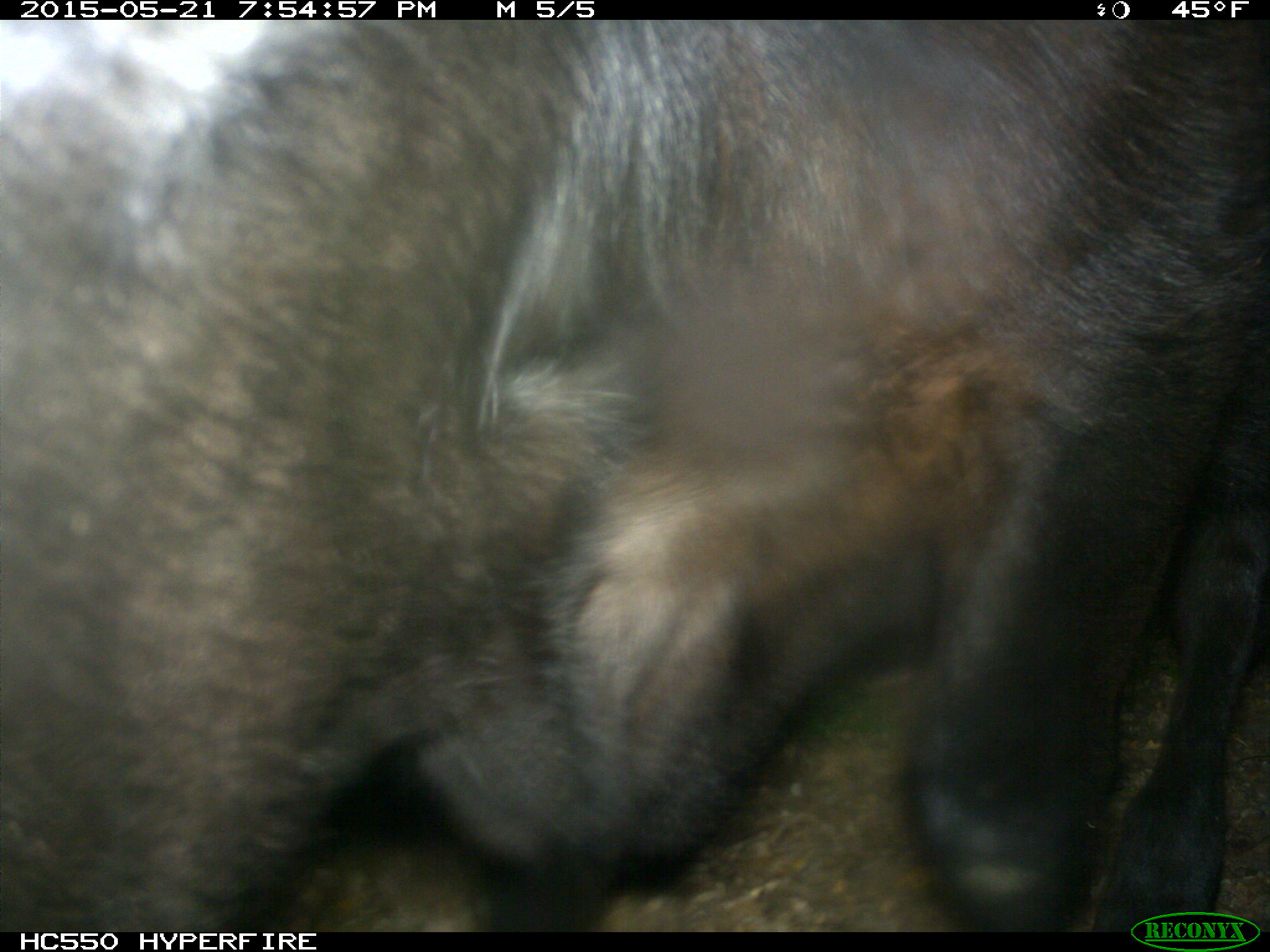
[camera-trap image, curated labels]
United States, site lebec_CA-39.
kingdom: Animalia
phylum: Chordata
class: Mammalia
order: Artiodactyla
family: Bovidae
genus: Bos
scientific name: Bos taurus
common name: domestic cow